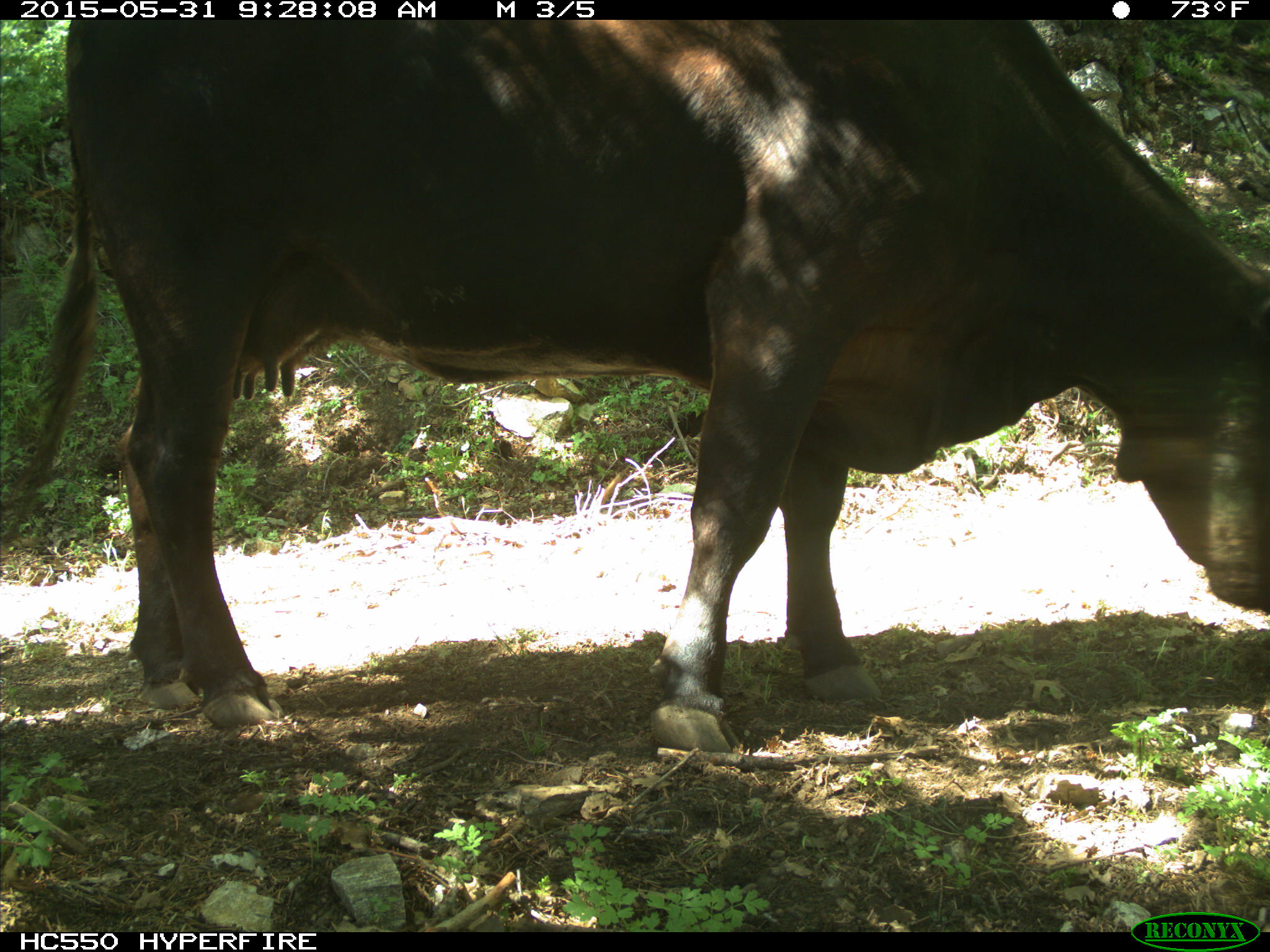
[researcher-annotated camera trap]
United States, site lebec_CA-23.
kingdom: Animalia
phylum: Chordata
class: Mammalia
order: Artiodactyla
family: Bovidae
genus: Bos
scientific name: Bos taurus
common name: domestic cow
Bos taurus (domestic cow).